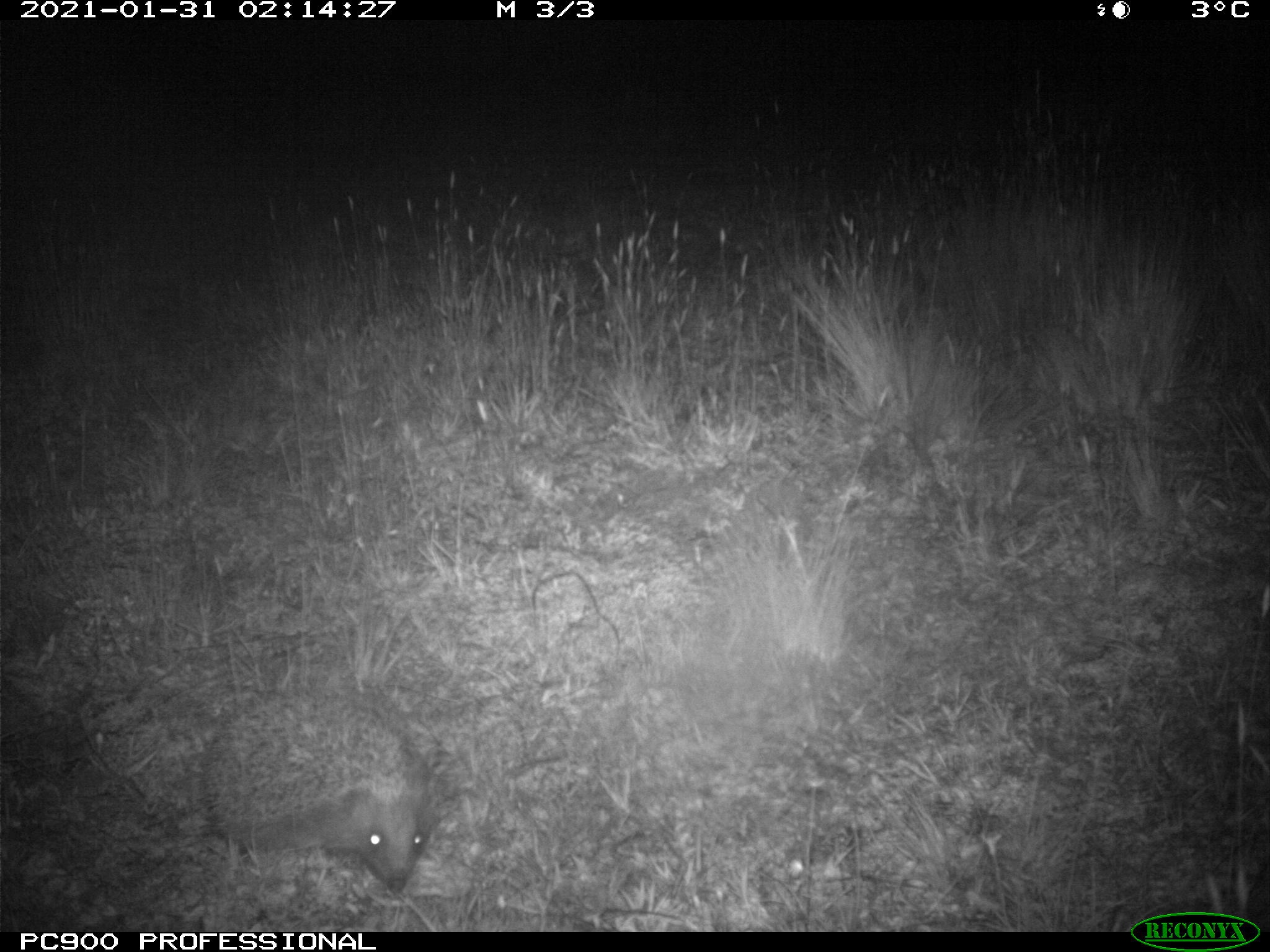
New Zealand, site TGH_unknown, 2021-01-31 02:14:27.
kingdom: Animalia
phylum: Chordata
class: Mammalia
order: Eulipotyphla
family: Erinaceidae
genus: Erinaceus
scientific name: Erinaceus europaeus europaeus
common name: european hedgehog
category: hedgehog